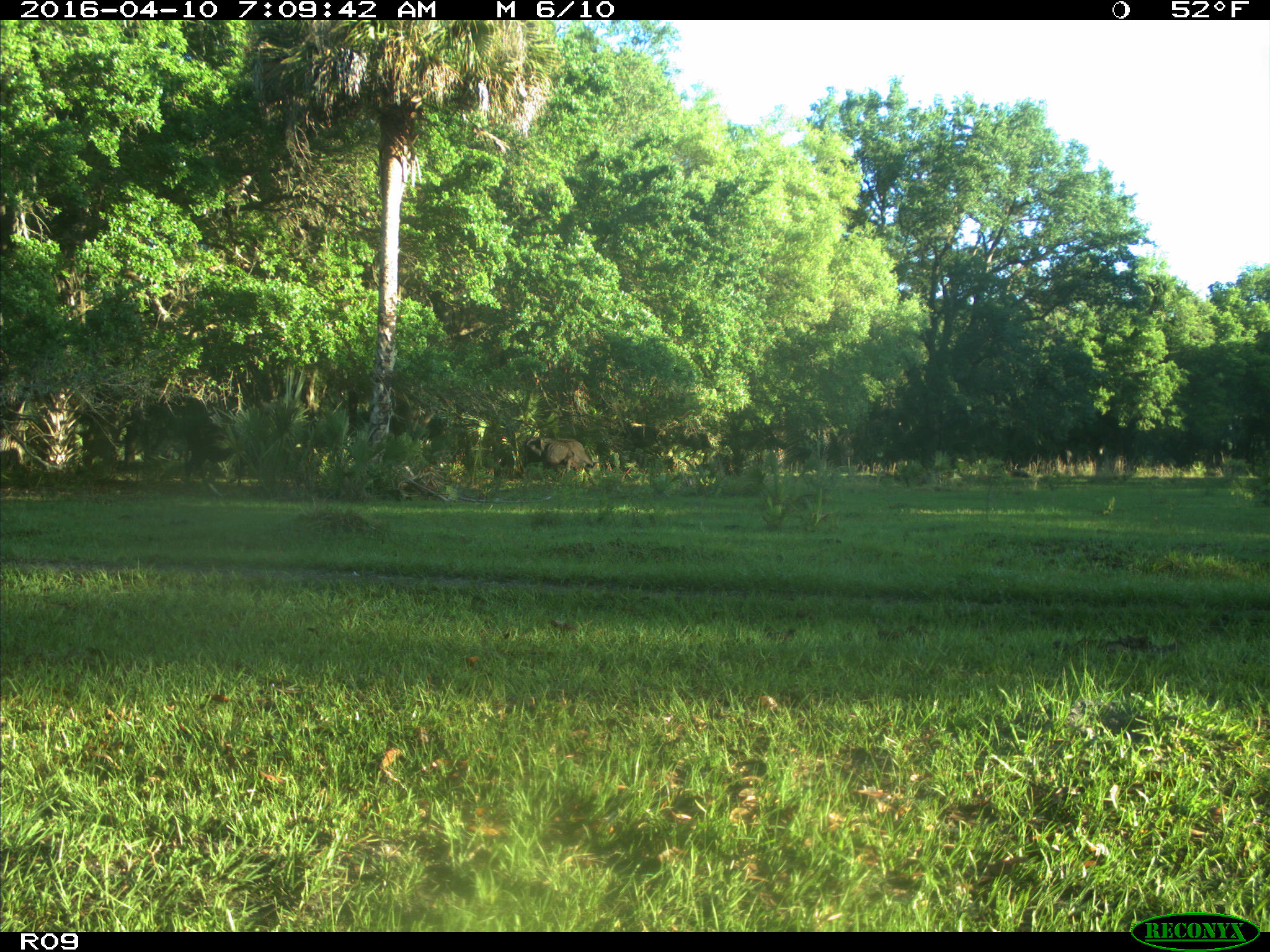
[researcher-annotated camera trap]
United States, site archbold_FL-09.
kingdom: Animalia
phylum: Chordata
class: Mammalia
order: Artiodactyla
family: Bovidae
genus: Bos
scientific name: Bos taurus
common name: domestic cow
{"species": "Bos taurus (domestic cow)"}